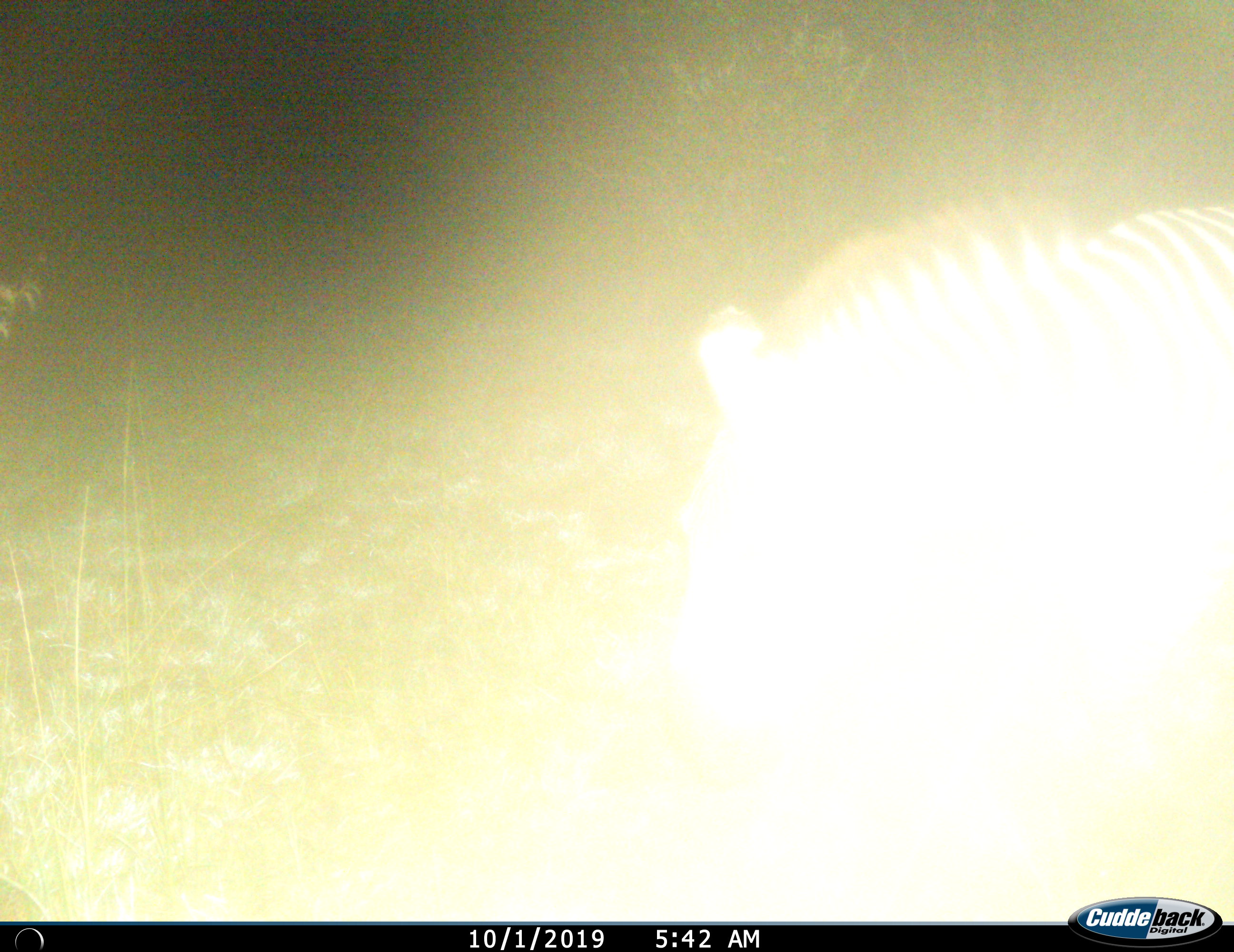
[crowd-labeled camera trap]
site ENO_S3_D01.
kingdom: Animalia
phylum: Chordata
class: Mammalia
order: Perissodactyla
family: Equidae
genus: Equus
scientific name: Equus quagga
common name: plains zebra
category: zebraplains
Zebraplains (plains zebra) (Equus quagga), count 1. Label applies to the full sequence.